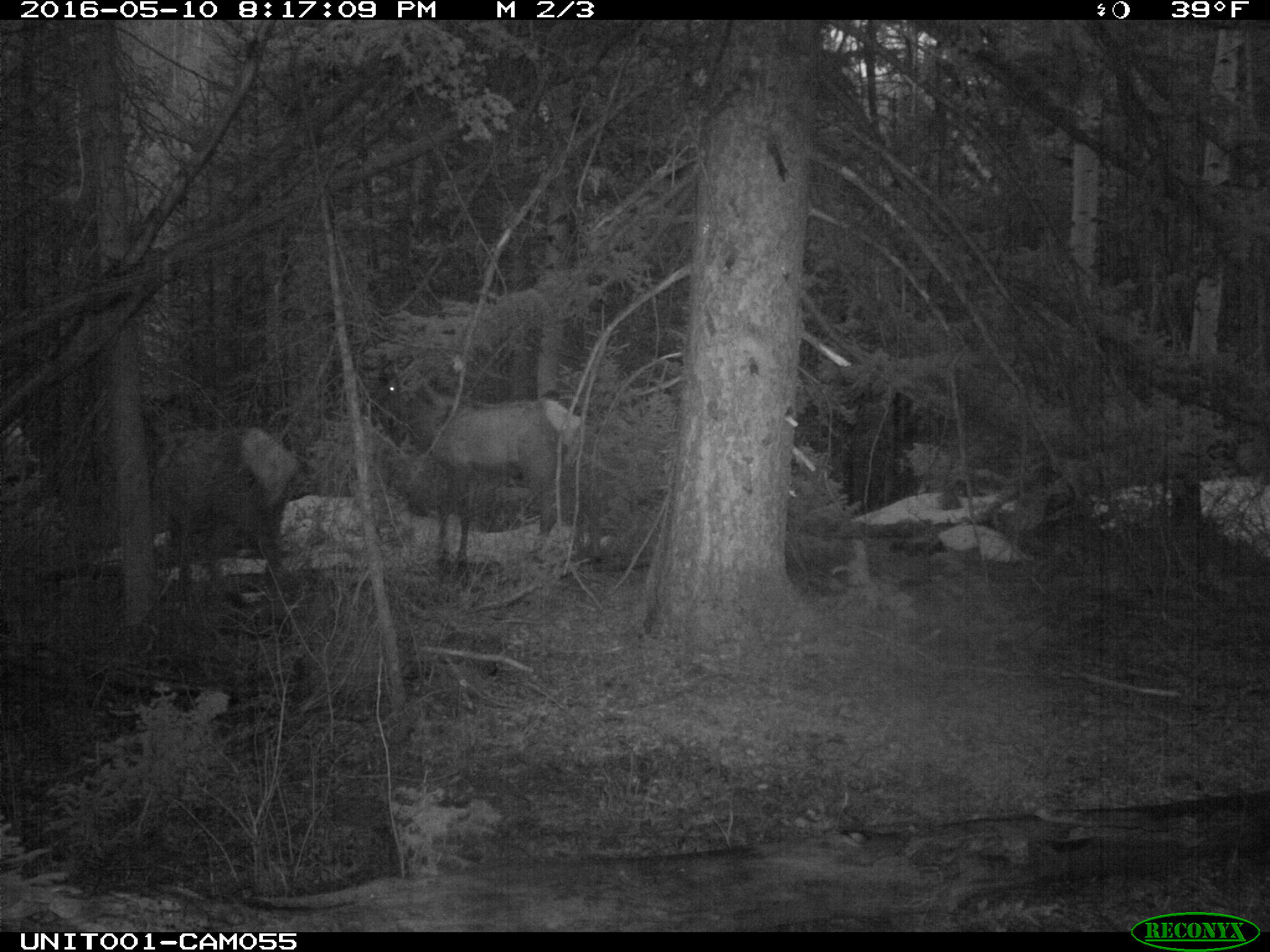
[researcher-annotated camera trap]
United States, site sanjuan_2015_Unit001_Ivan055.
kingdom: Animalia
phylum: Chordata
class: Mammalia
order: Artiodactyla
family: Cervidae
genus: Cervus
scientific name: Cervus elaphus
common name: red deer